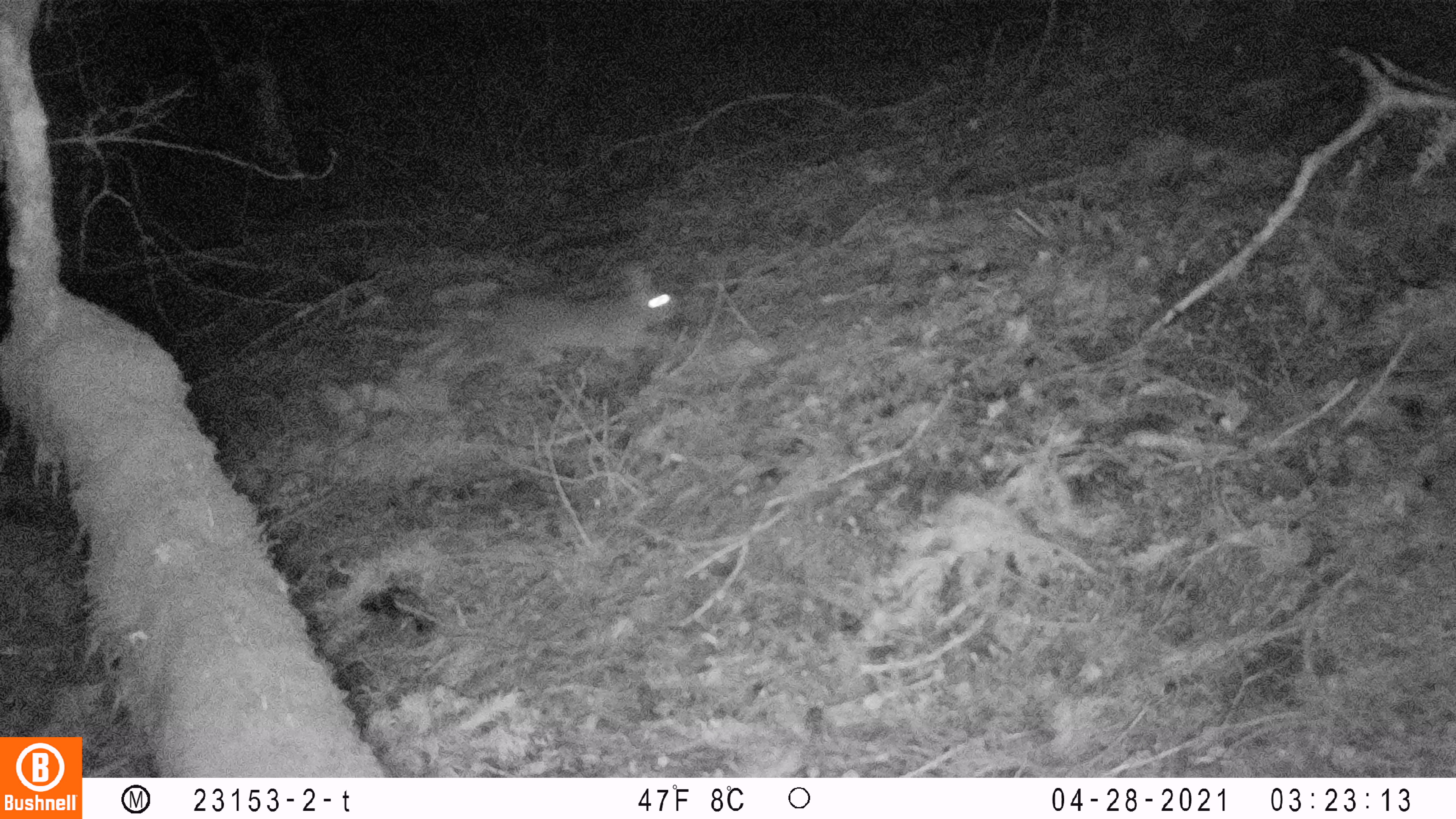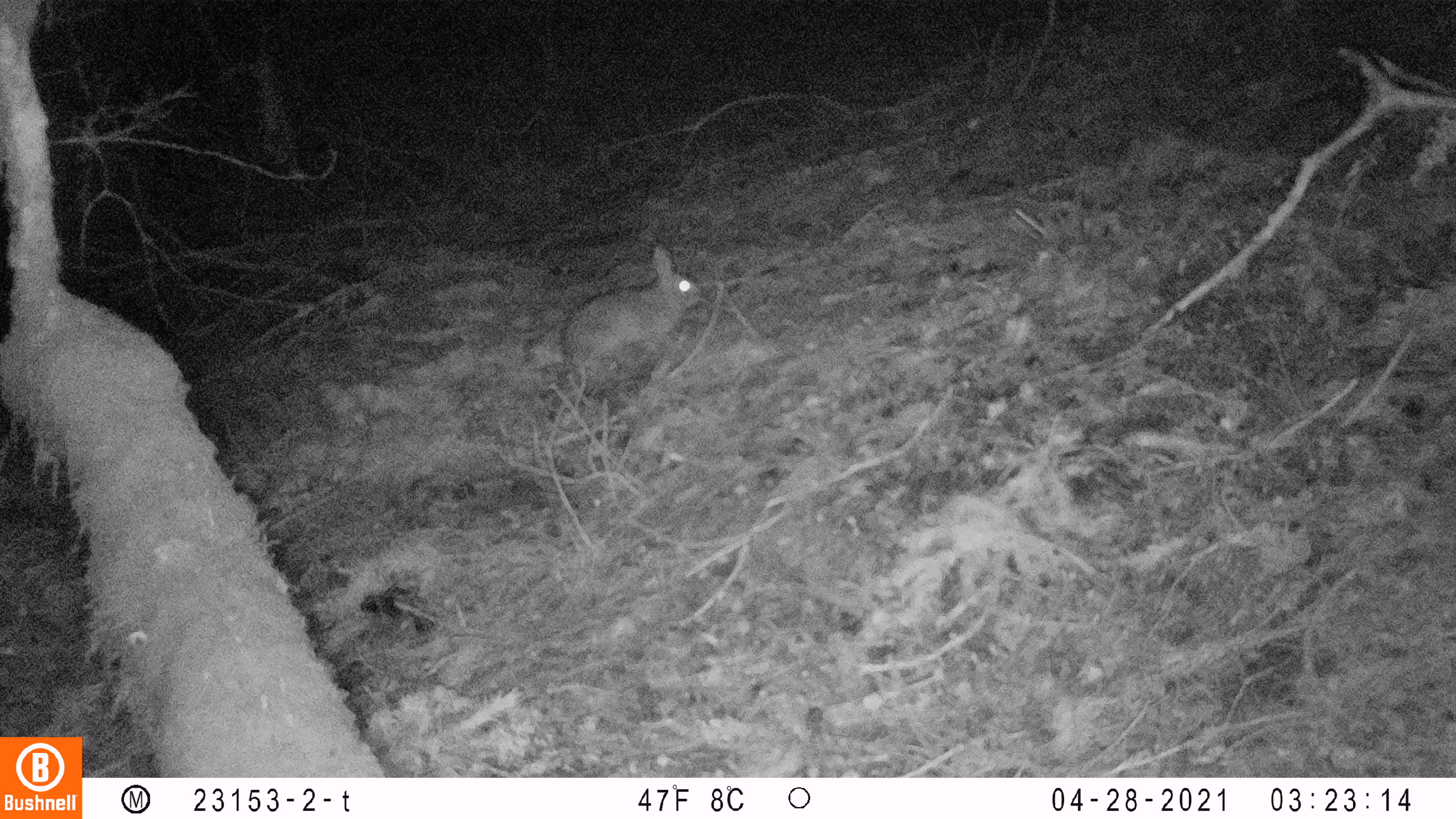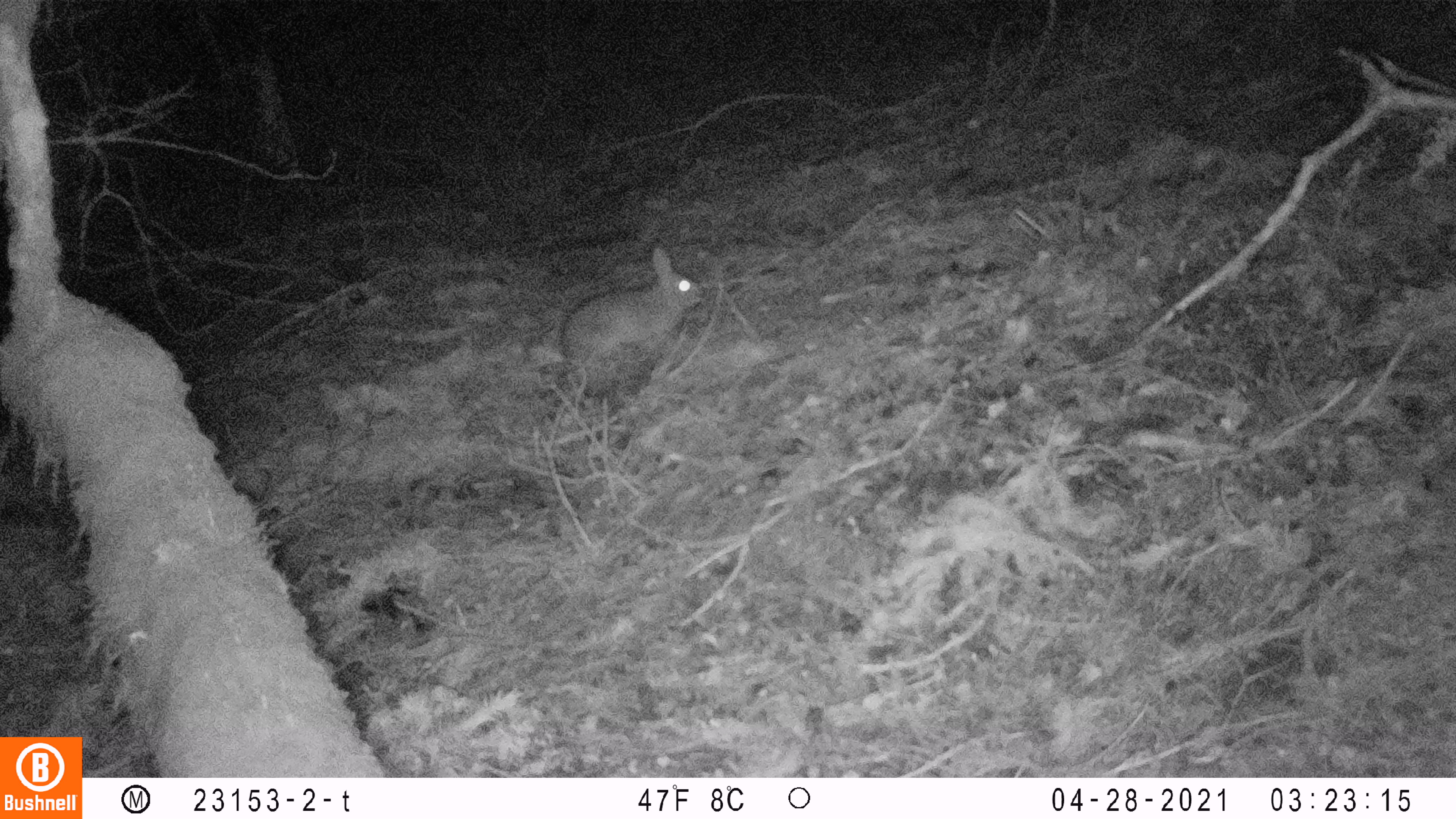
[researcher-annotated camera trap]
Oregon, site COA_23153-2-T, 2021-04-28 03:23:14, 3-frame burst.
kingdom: Animalia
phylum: Chordata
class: Mammalia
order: Lagomorpha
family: Leporidae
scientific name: Leporidae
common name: hares and rabbits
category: leporidae family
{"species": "leporidae family (hares and rabbits) (Leporidae)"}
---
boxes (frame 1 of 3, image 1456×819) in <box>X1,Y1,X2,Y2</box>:
leporidae family: <box>487,250,686,380</box>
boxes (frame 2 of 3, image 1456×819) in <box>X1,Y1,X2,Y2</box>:
leporidae family: <box>564,238,692,368</box>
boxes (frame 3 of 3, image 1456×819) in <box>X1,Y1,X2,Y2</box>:
leporidae family: <box>555,237,712,371</box>